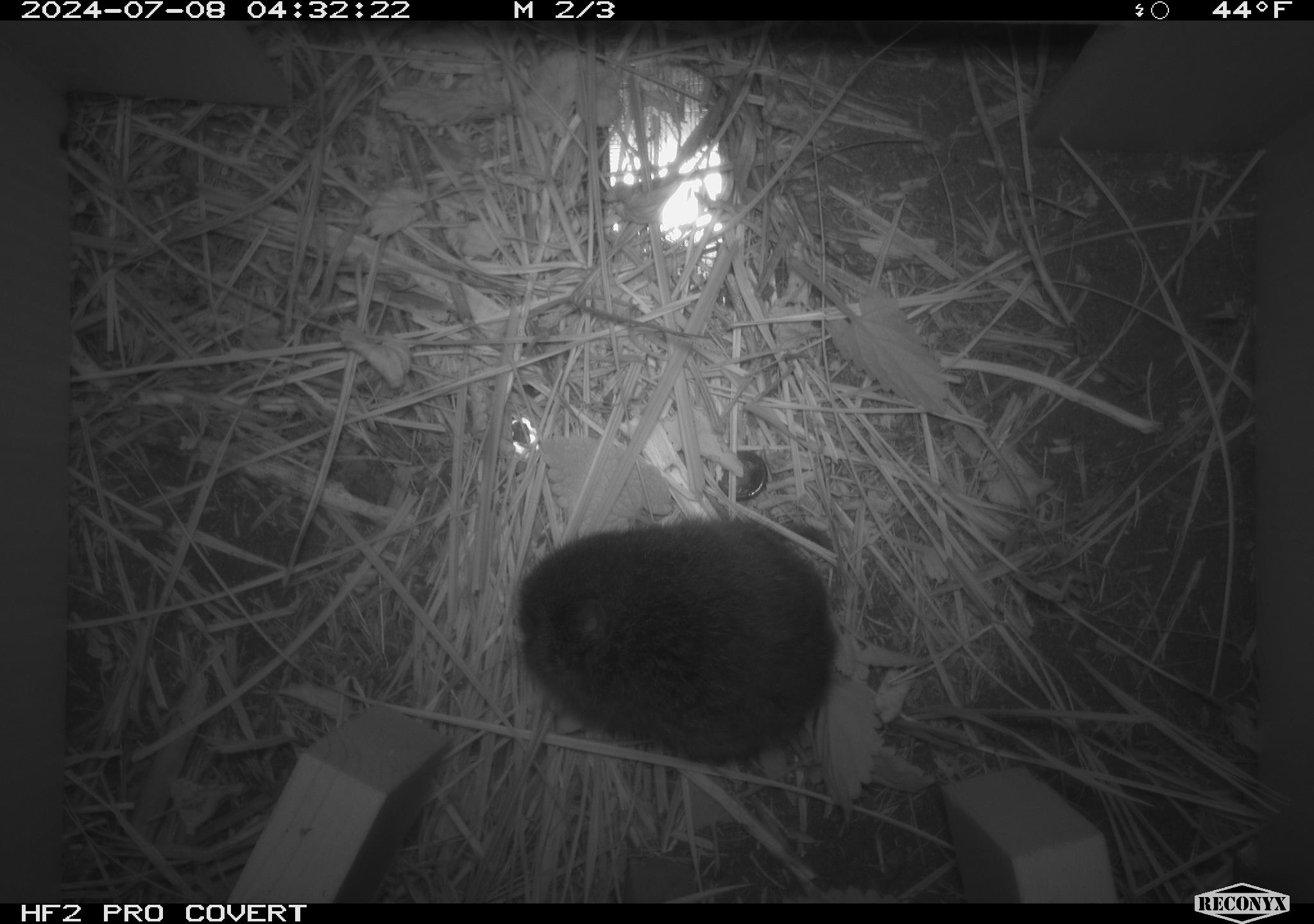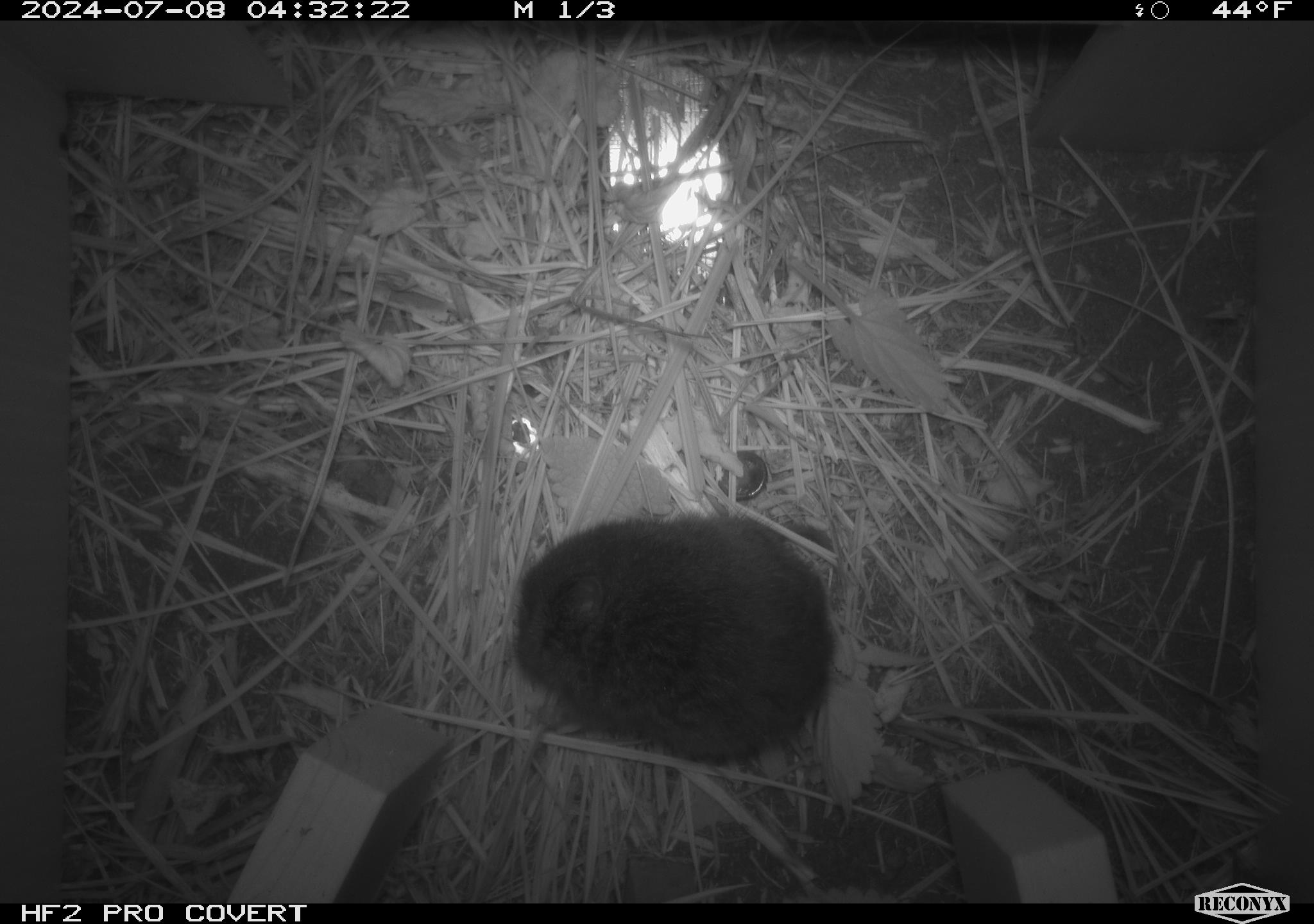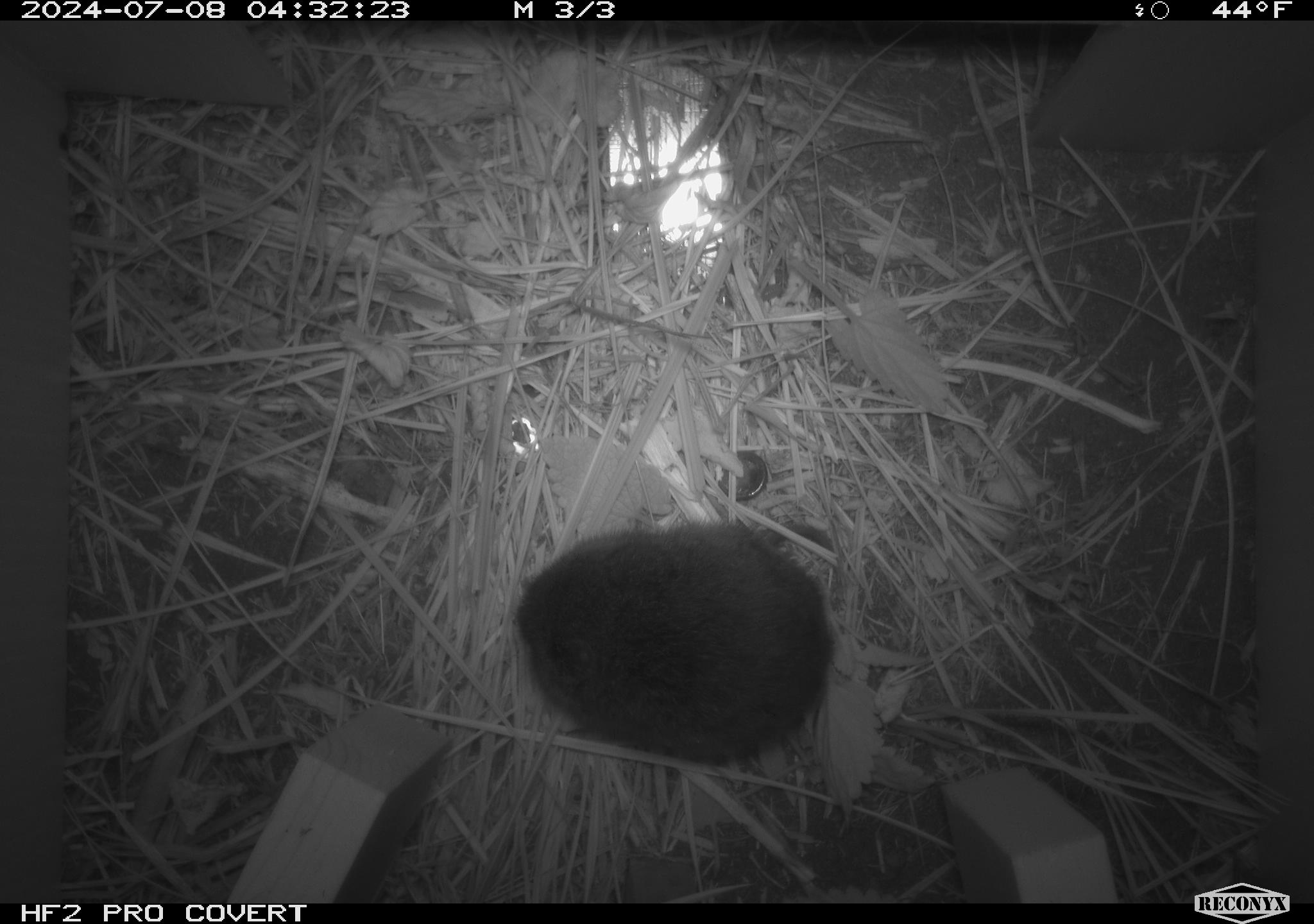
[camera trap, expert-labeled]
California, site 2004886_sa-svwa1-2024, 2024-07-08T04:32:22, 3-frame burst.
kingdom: Animalia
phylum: Chordata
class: Mammalia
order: Rodentia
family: Cricetidae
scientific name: Arvicolinae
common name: voles, lemmings, and muskrats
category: arvicolinae subfamily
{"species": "arvicolinae subfamily (voles, lemmings, and muskrats) (Arvicolinae)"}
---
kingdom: Animalia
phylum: Arthropoda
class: Malacostraca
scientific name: Malacostraca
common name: amphipods, crabs, isopods, krill, lobsters and shrimps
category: malacostracan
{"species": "malacostracan (amphipods, crabs, isopods, krill, lobsters and shrimps) (Malacostraca)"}